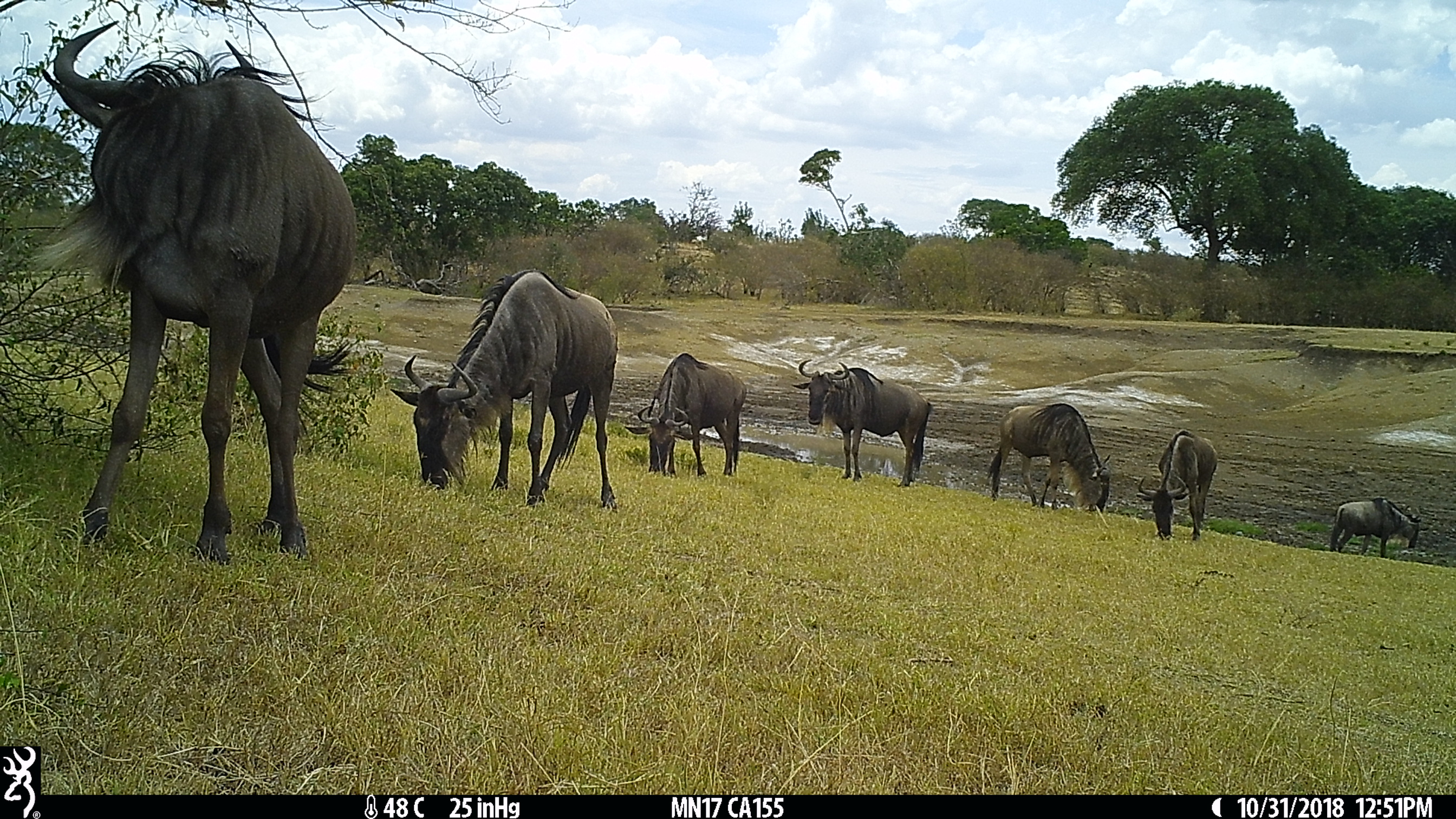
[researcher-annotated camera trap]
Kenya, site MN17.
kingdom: Animalia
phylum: Chordata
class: Mammalia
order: Artiodactyla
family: Bovidae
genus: Connochaetes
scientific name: Connochaetes taurinus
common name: blue wildebeest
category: wildebeest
Wildebeest (blue wildebeest) (Connochaetes taurinus).